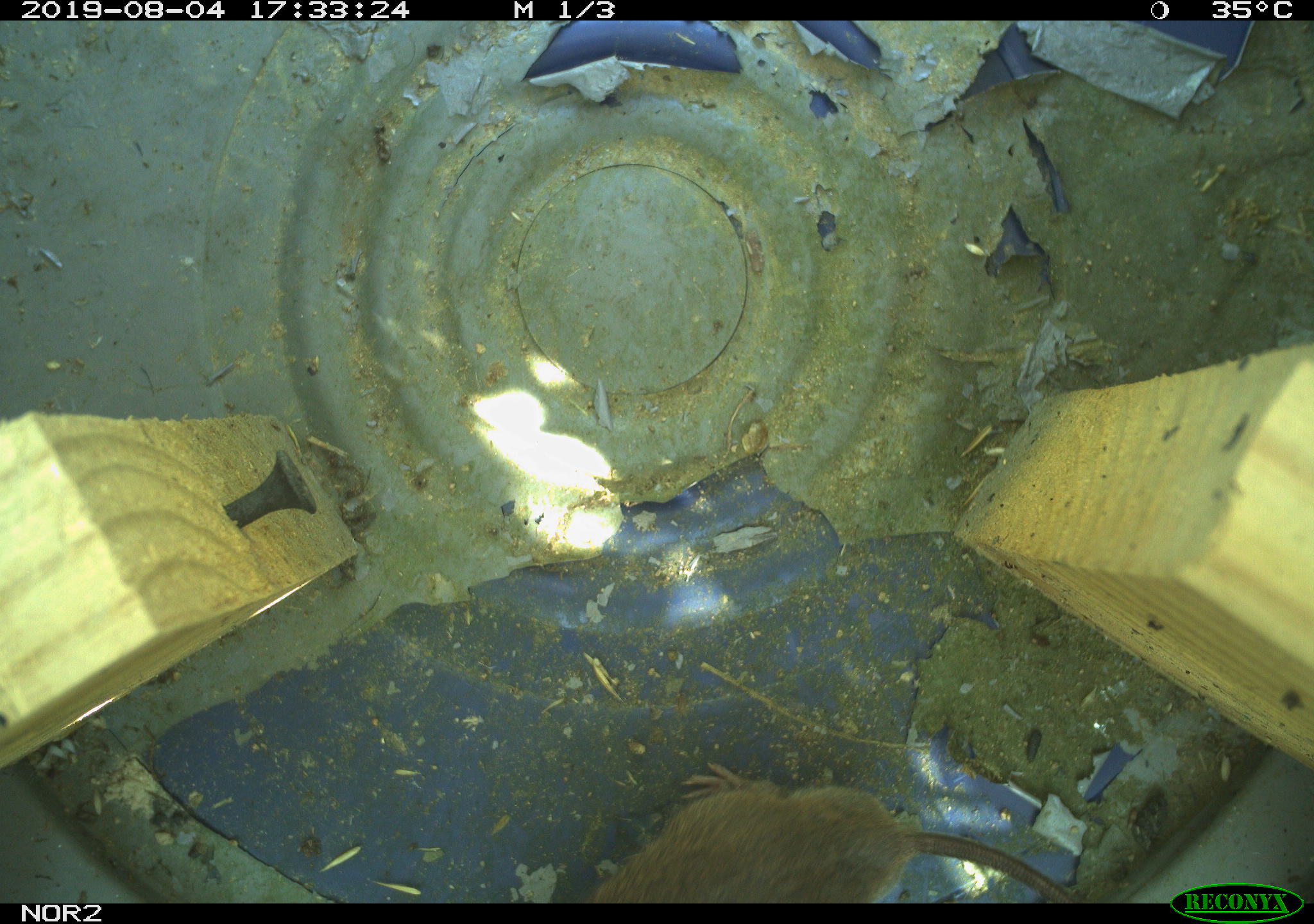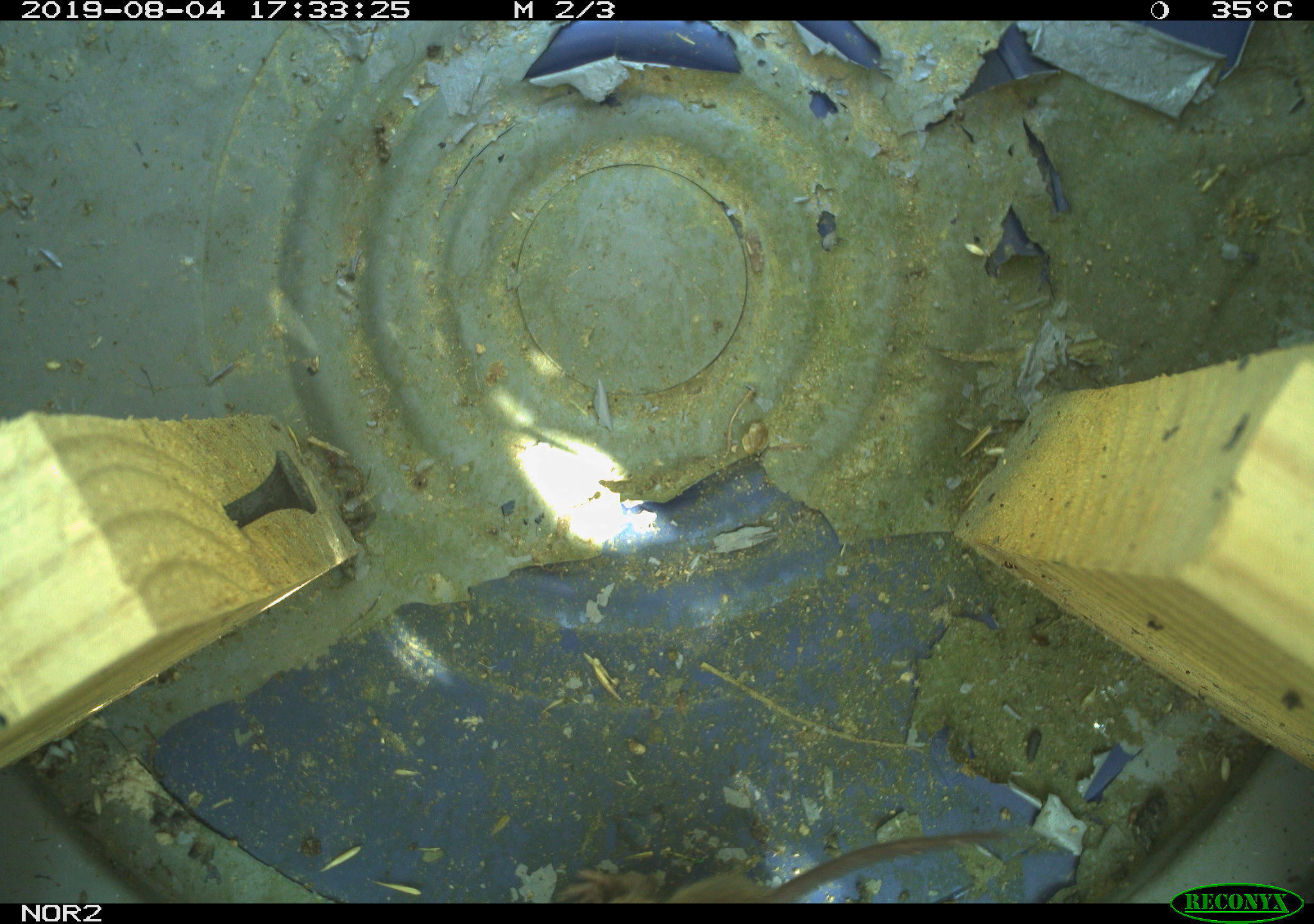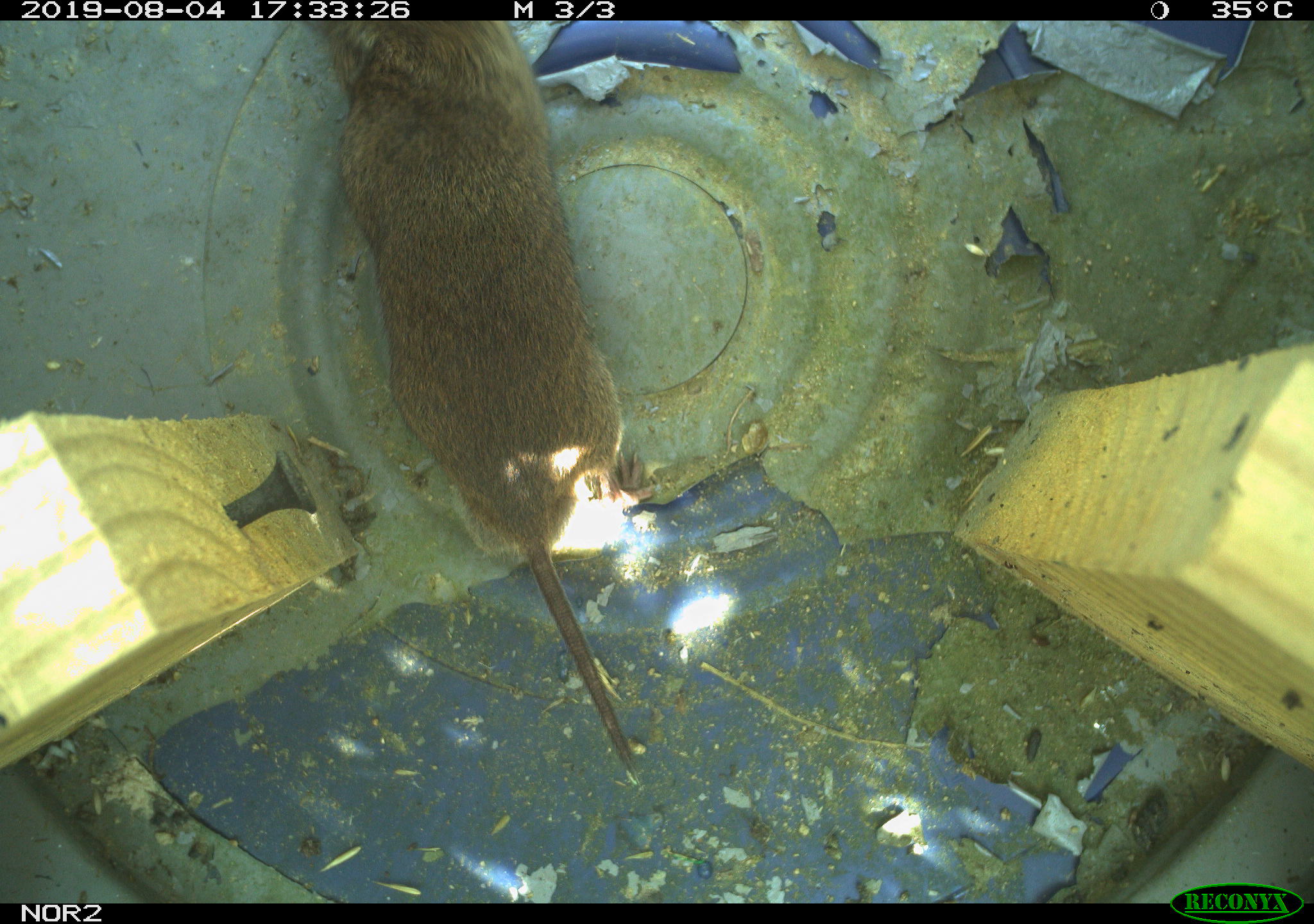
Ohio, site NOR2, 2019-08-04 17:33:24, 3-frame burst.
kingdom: Animalia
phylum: Chordata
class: Mammalia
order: Rodentia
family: Cricetidae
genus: Microtus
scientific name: Microtus pennsylvanicus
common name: meadow vole